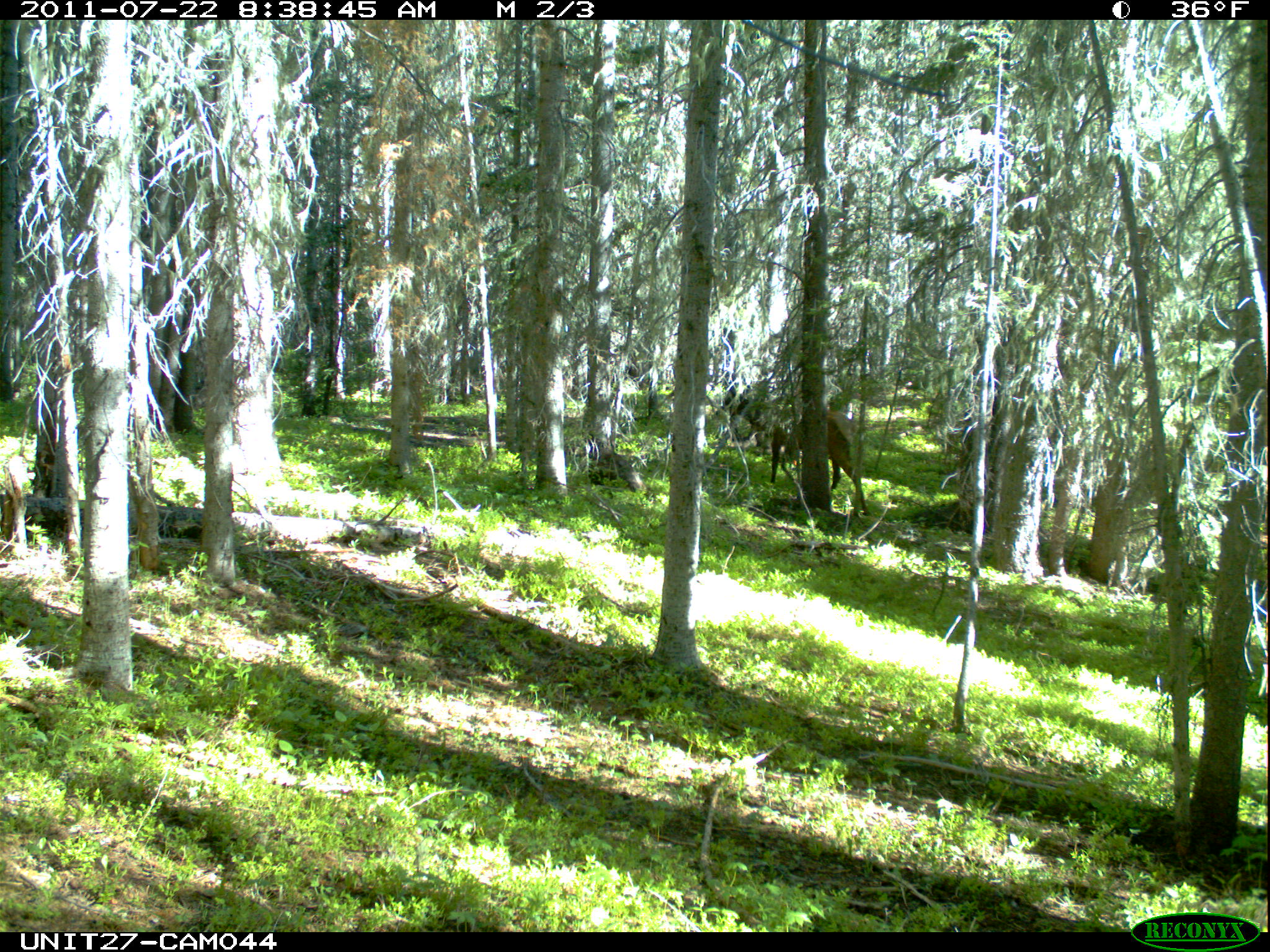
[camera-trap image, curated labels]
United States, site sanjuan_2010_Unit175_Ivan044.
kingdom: Animalia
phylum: Chordata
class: Mammalia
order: Artiodactyla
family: Cervidae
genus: Cervus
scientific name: Cervus elaphus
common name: red deer